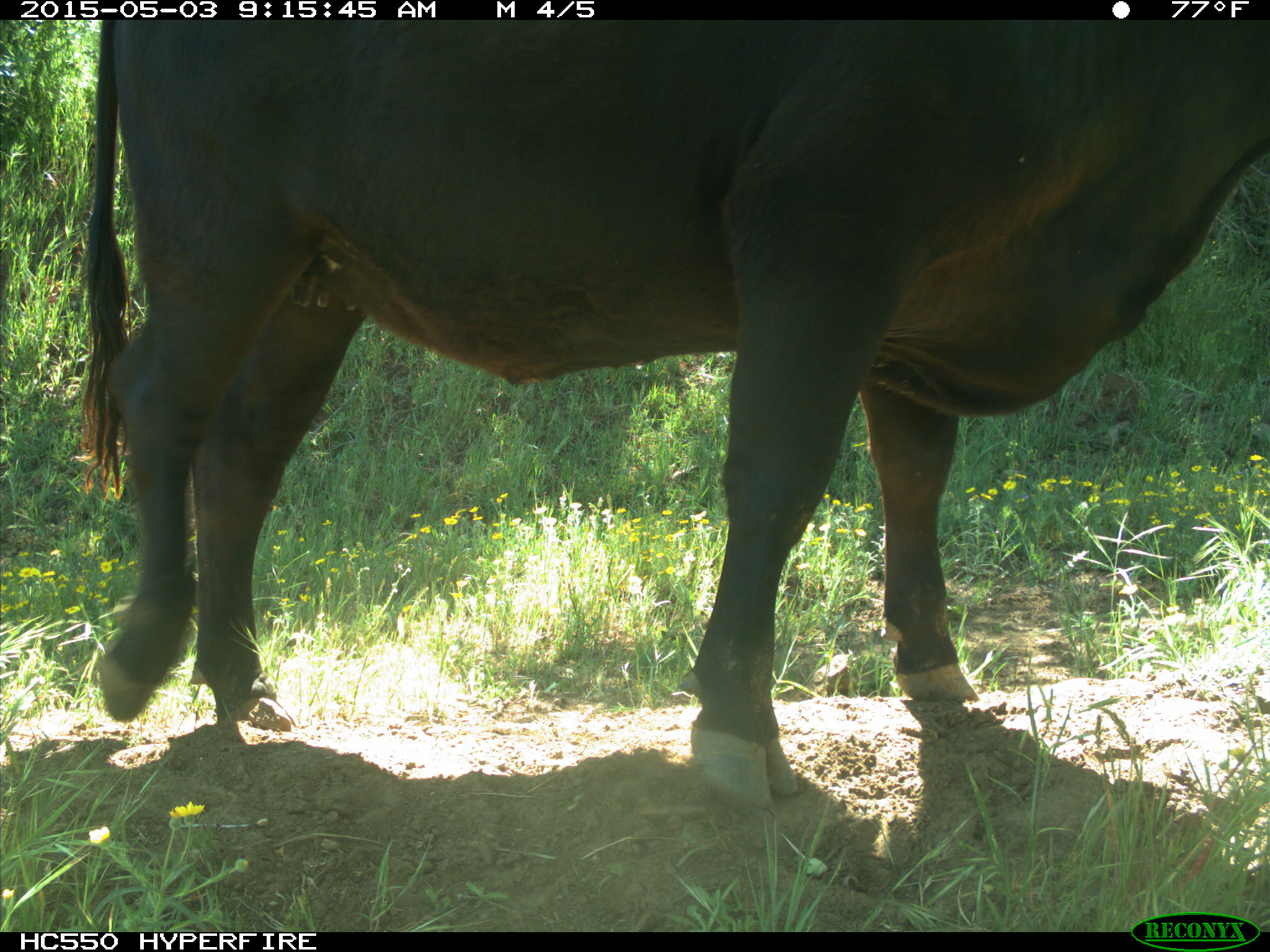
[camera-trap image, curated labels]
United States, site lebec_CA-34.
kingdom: Animalia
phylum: Chordata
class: Mammalia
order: Artiodactyla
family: Bovidae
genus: Bos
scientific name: Bos taurus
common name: domestic cow